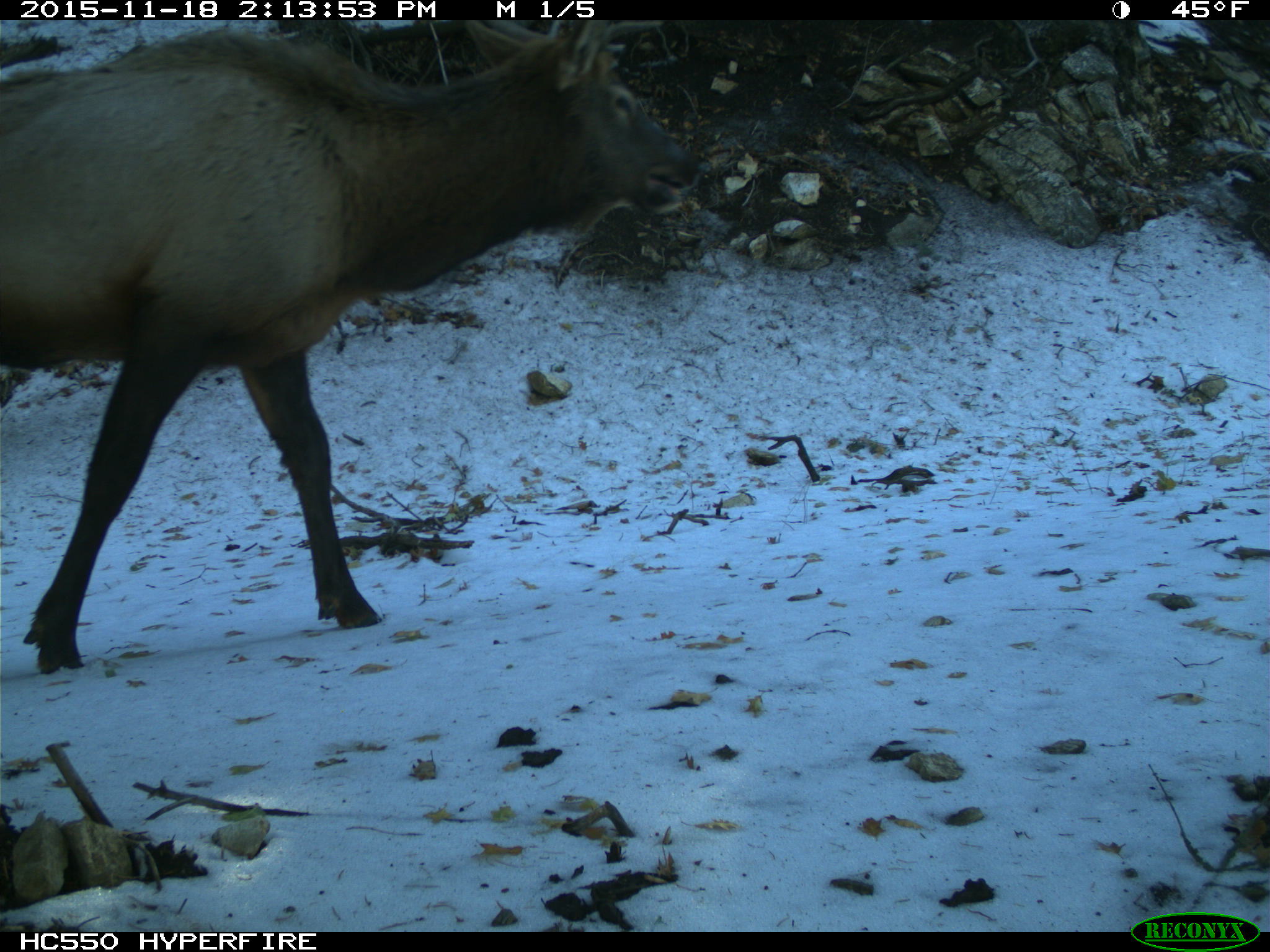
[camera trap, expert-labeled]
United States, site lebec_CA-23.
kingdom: Animalia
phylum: Chordata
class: Mammalia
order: Artiodactyla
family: Cervidae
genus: Cervus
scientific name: Cervus canadensis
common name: elk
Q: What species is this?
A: Cervus canadensis (elk).